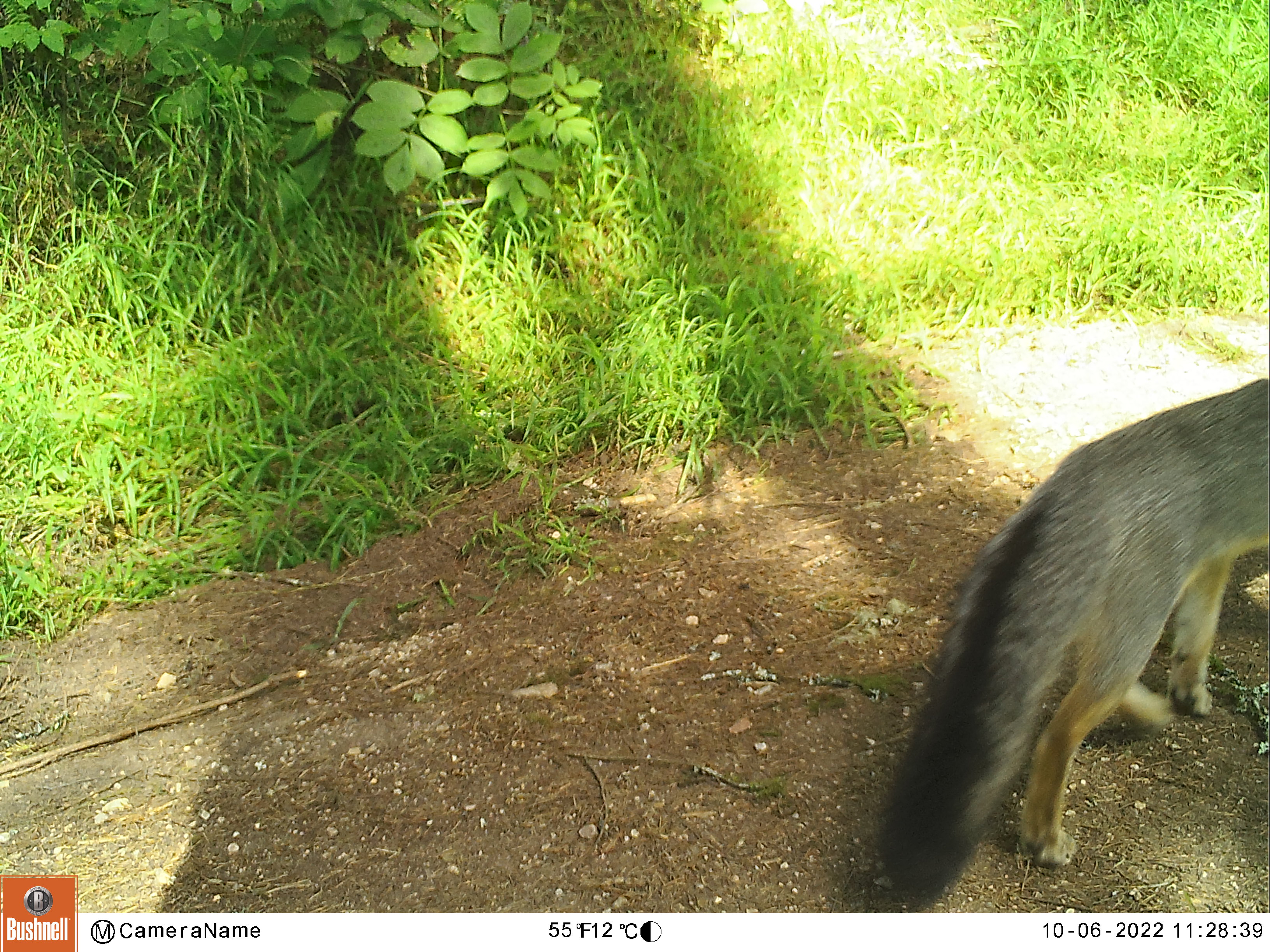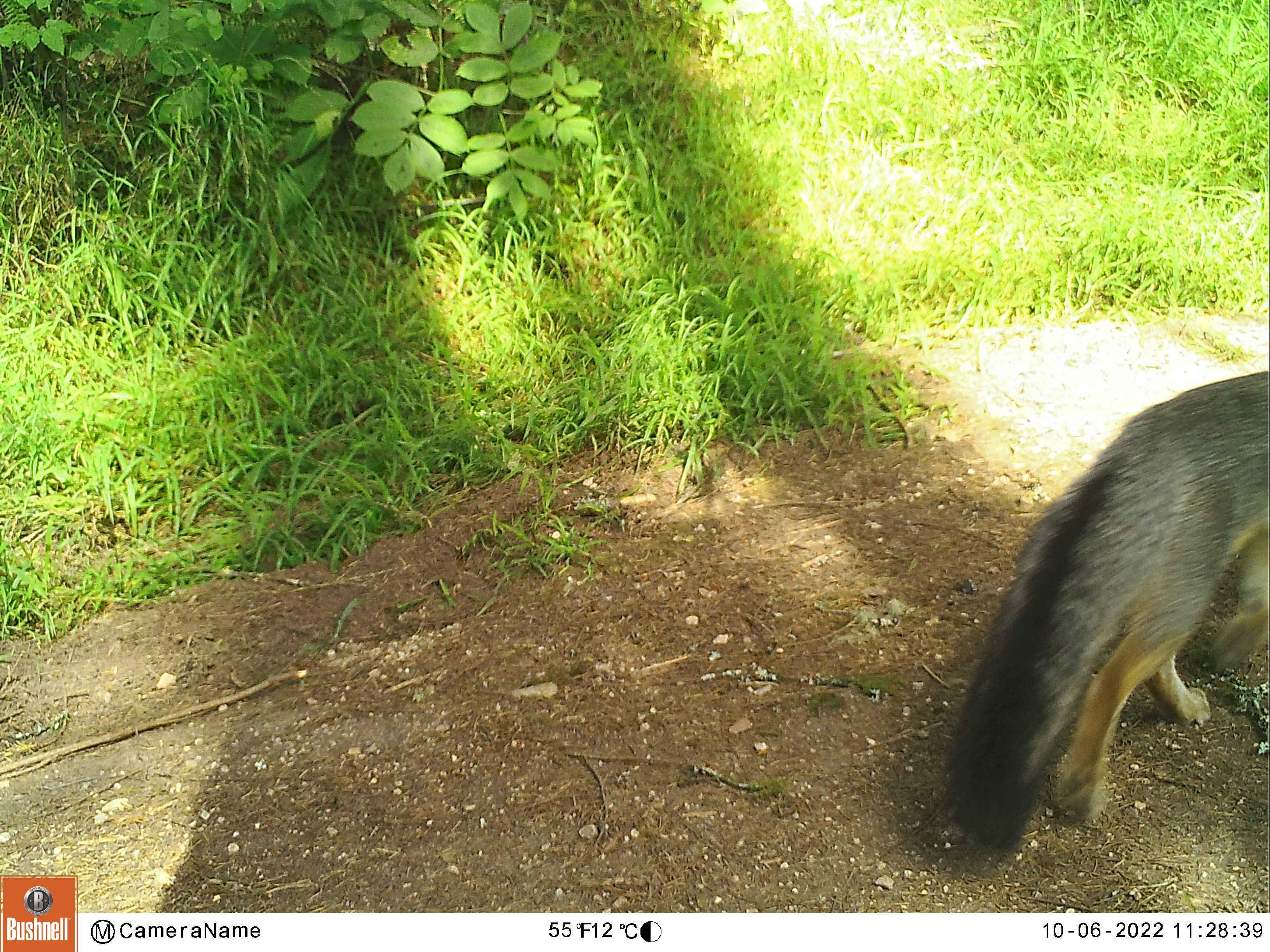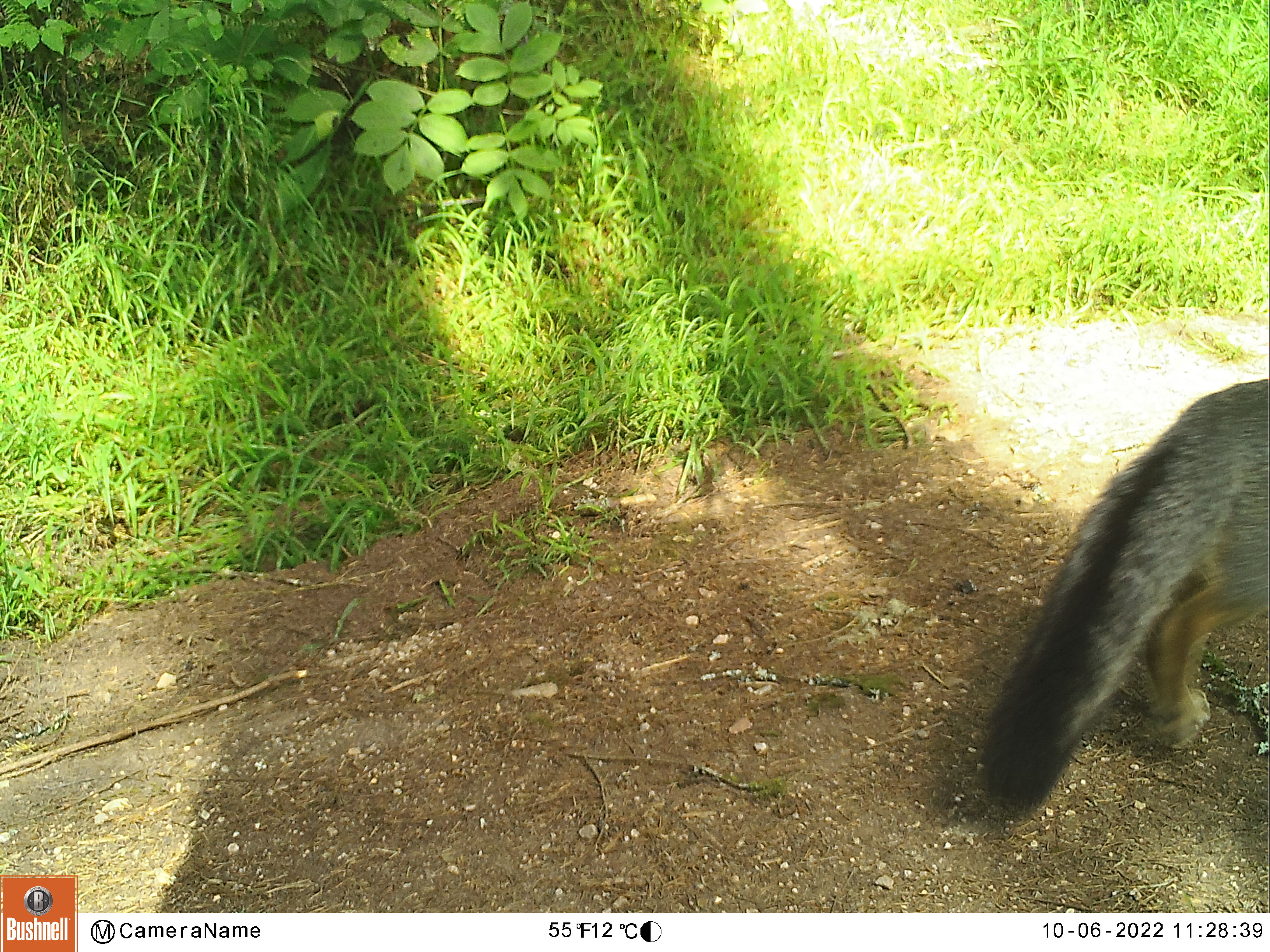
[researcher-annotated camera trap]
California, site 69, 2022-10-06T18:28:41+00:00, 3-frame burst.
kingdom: Animalia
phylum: Chordata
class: Mammalia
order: Carnivora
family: Canidae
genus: Urocyon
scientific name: Urocyon cinereoargenteus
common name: gray fox